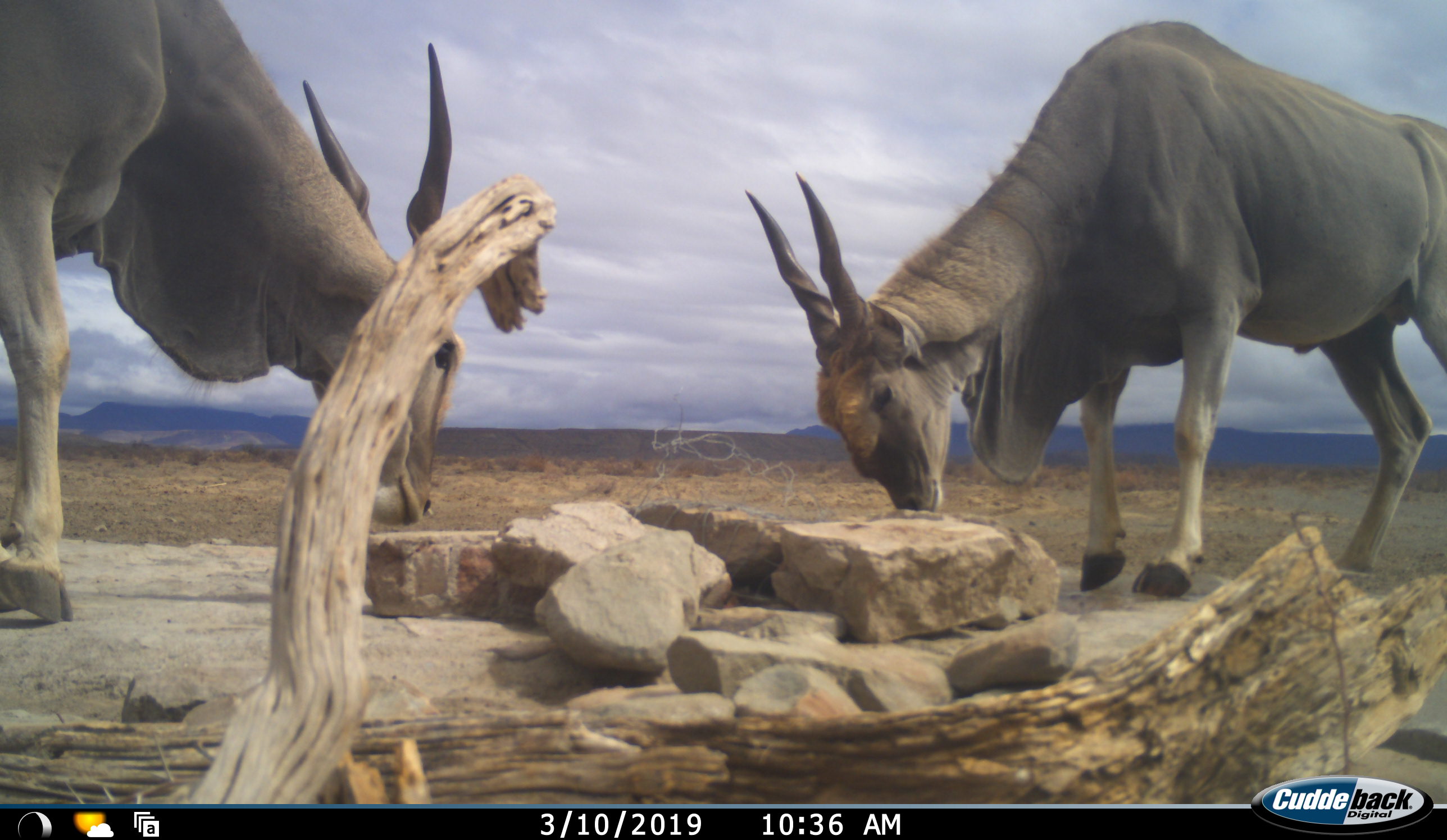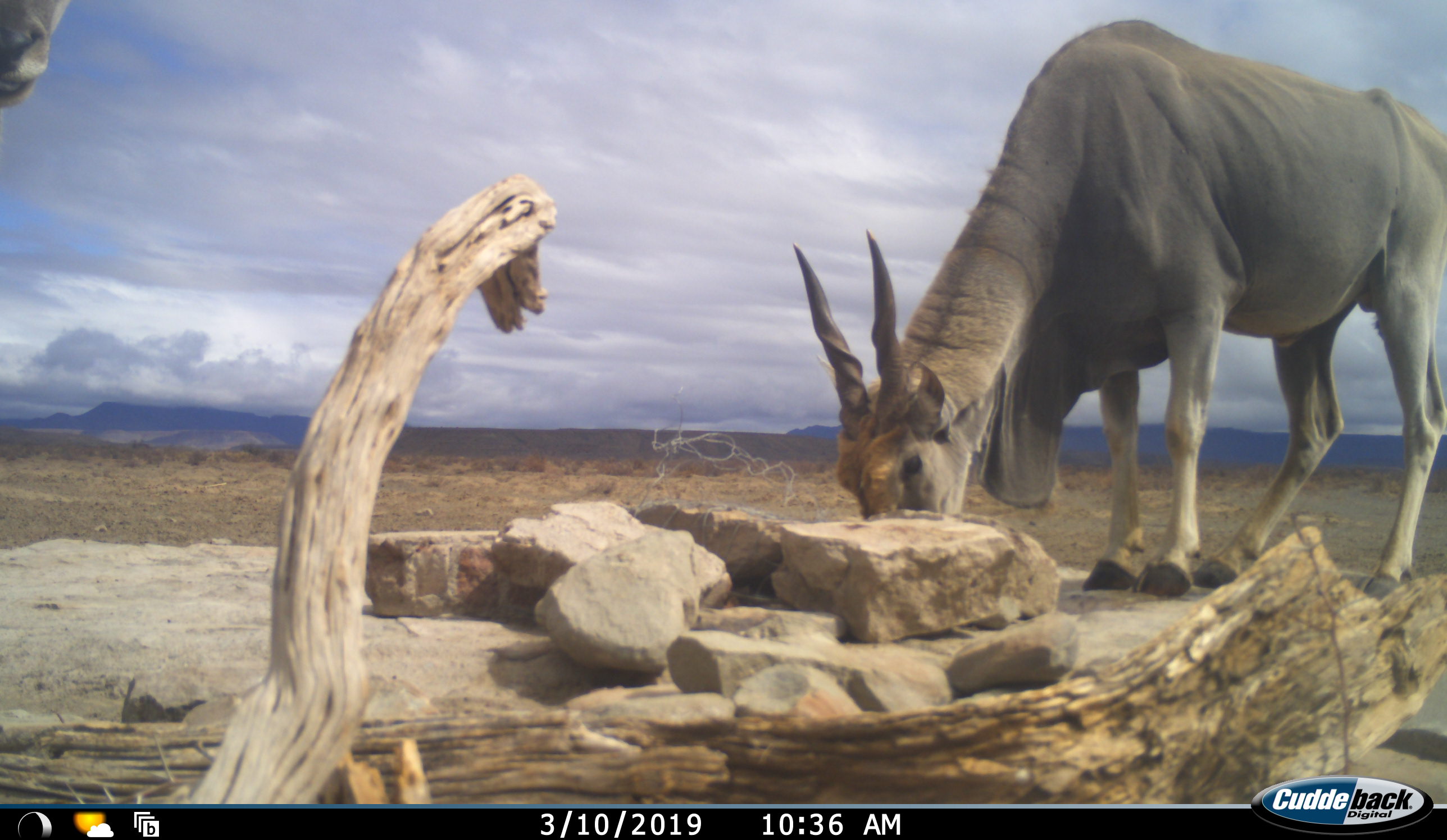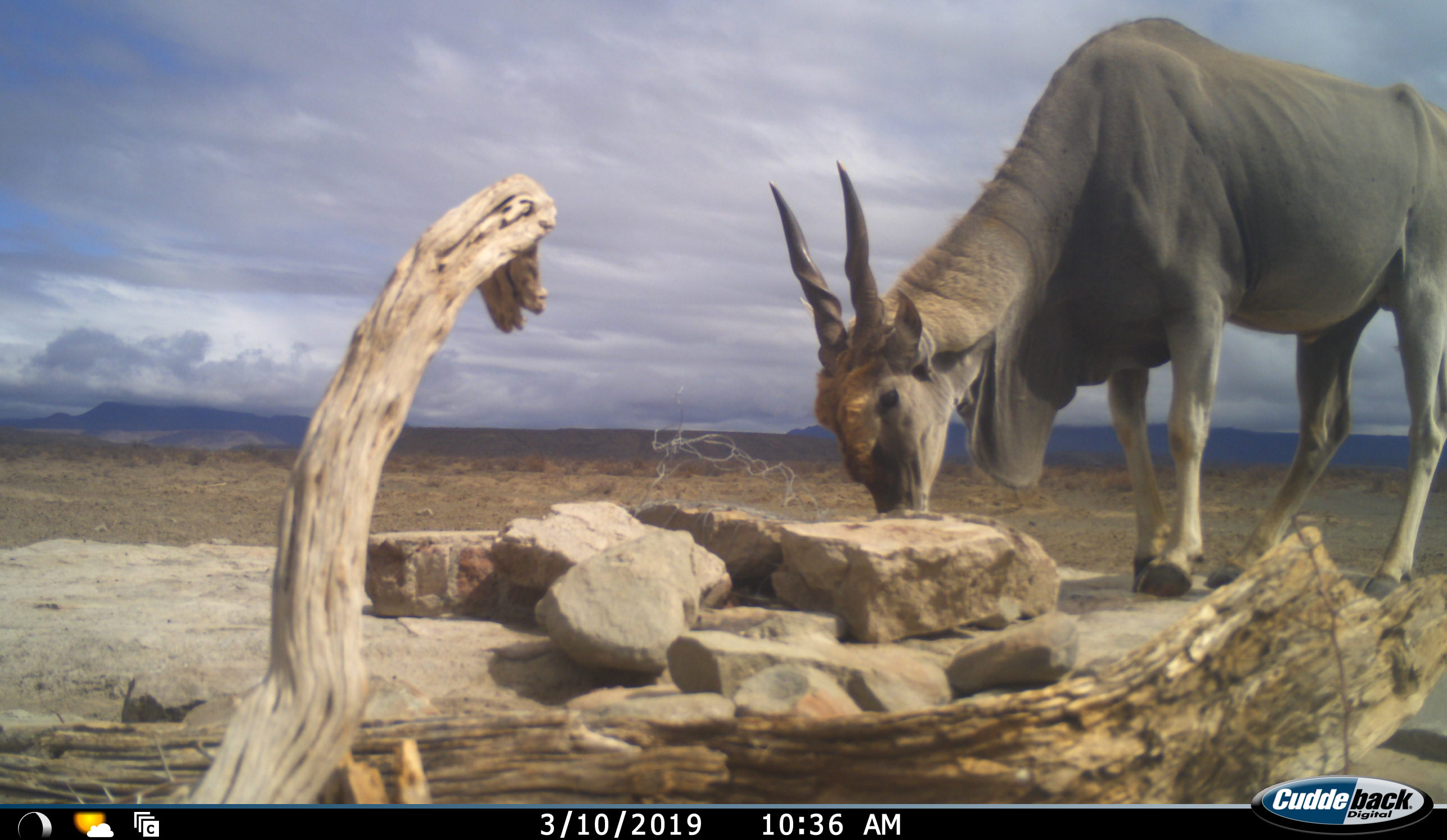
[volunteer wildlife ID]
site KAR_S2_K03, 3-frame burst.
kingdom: Animalia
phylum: Chordata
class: Mammalia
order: Artiodactyla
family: Bovidae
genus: Tragelaphus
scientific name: Tragelaphus oryx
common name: eland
Eland (Tragelaphus oryx), count 2. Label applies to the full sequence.